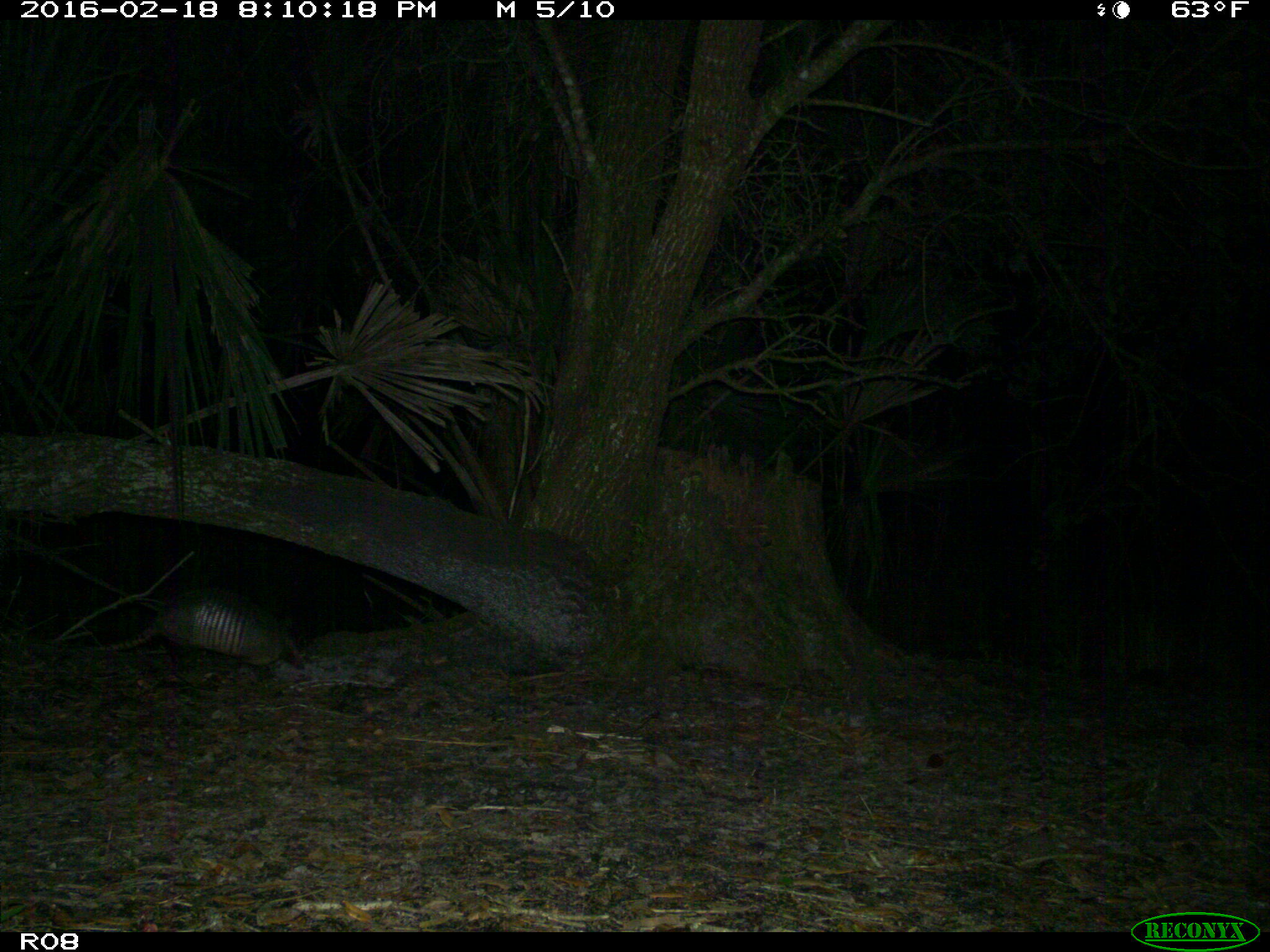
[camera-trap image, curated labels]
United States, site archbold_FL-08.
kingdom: Animalia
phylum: Chordata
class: Mammalia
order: Cingulata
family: Dasypodidae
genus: Dasypus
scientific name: Dasypus novemcinctus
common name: nine-banded armadillo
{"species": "Dasypus novemcinctus (nine-banded armadillo)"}